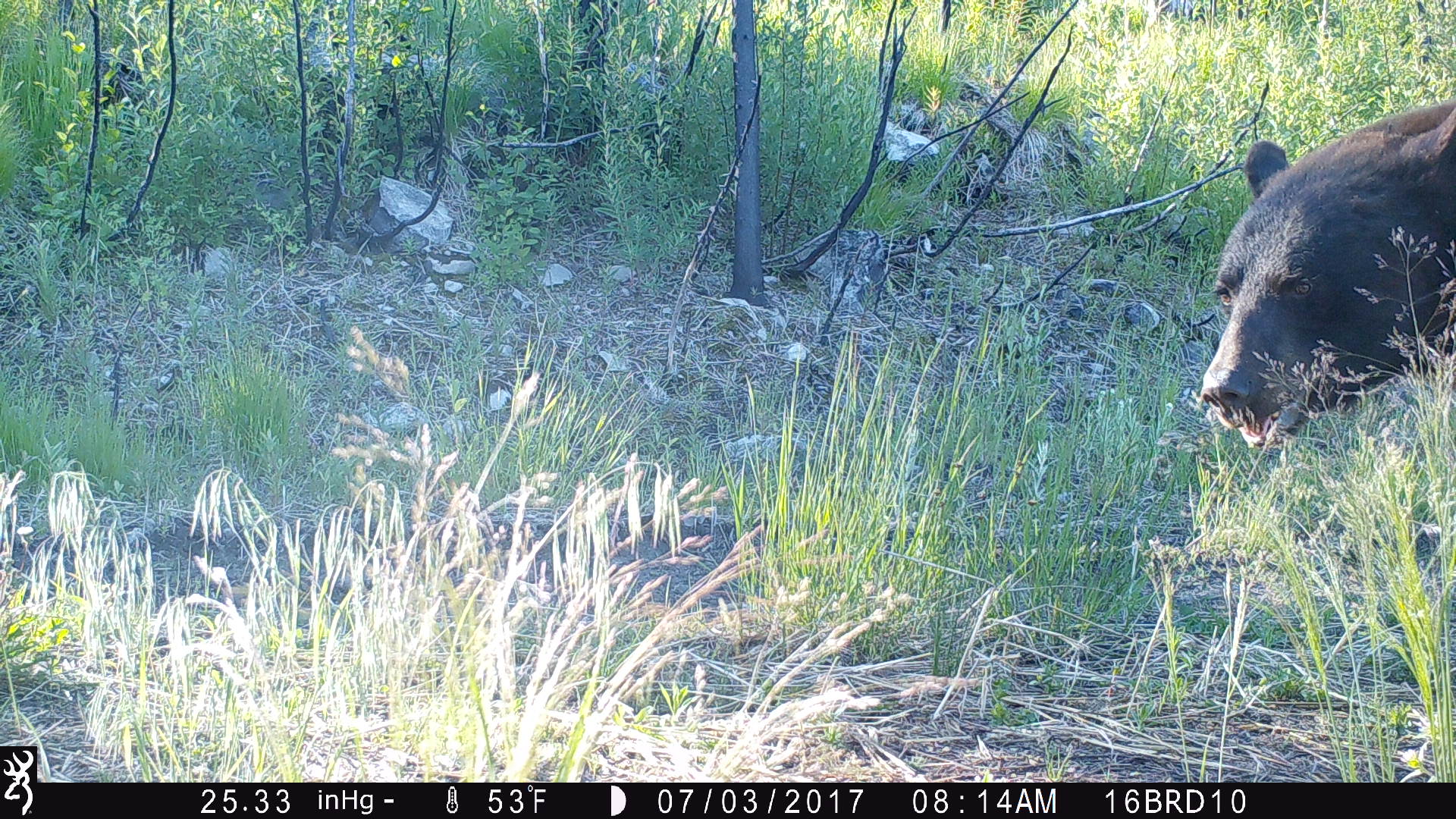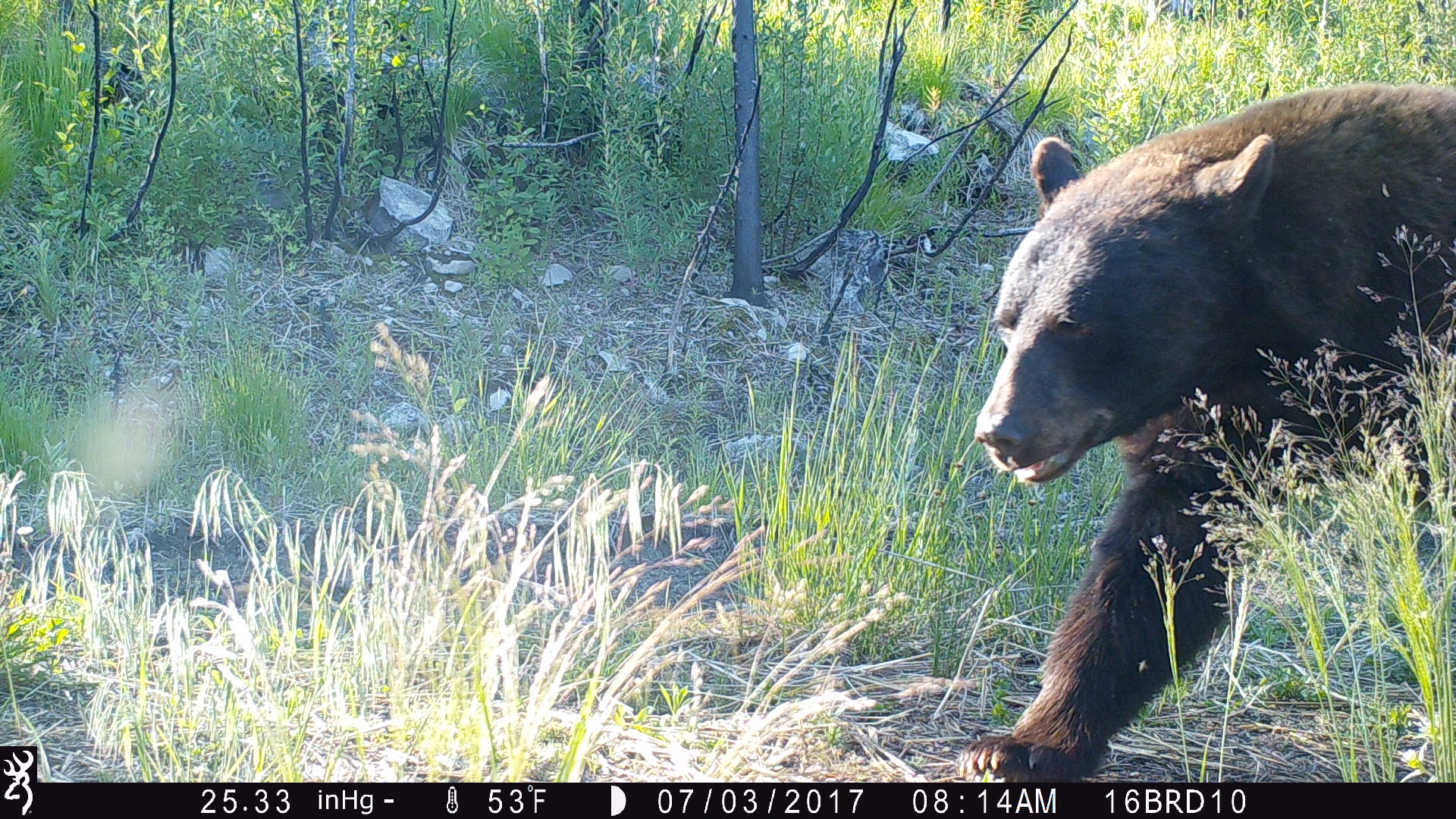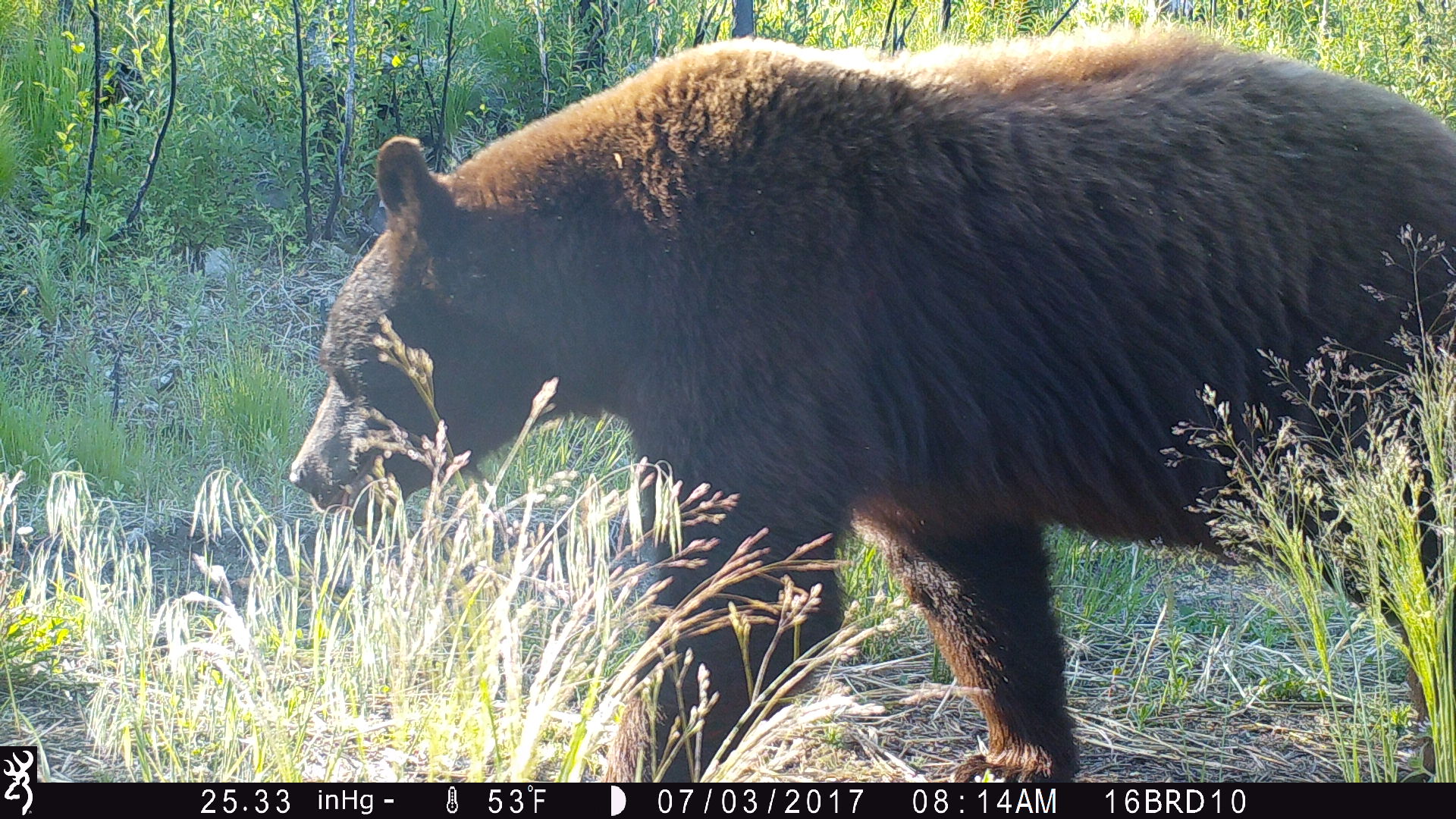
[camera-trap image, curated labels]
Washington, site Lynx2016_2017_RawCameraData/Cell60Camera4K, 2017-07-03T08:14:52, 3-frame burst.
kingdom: Animalia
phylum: Chordata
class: Mammalia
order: Carnivora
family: Ursidae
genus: Ursus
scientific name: Ursus americanus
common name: american black bear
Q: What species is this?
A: Ursus americanus (american black bear).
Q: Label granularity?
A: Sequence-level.